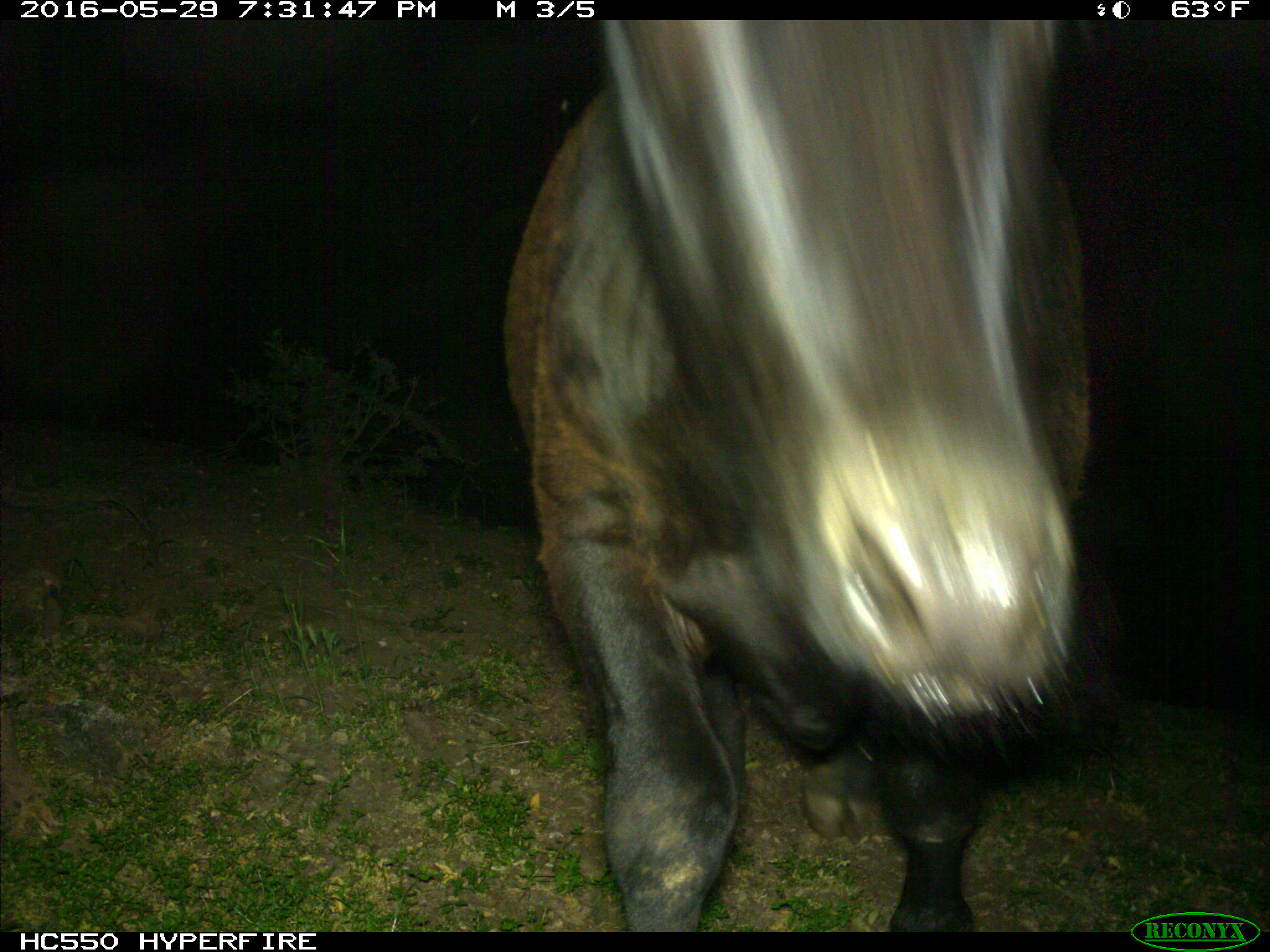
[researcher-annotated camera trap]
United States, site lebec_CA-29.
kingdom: Animalia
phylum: Chordata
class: Mammalia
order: Artiodactyla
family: Bovidae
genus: Bos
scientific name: Bos taurus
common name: domestic cow